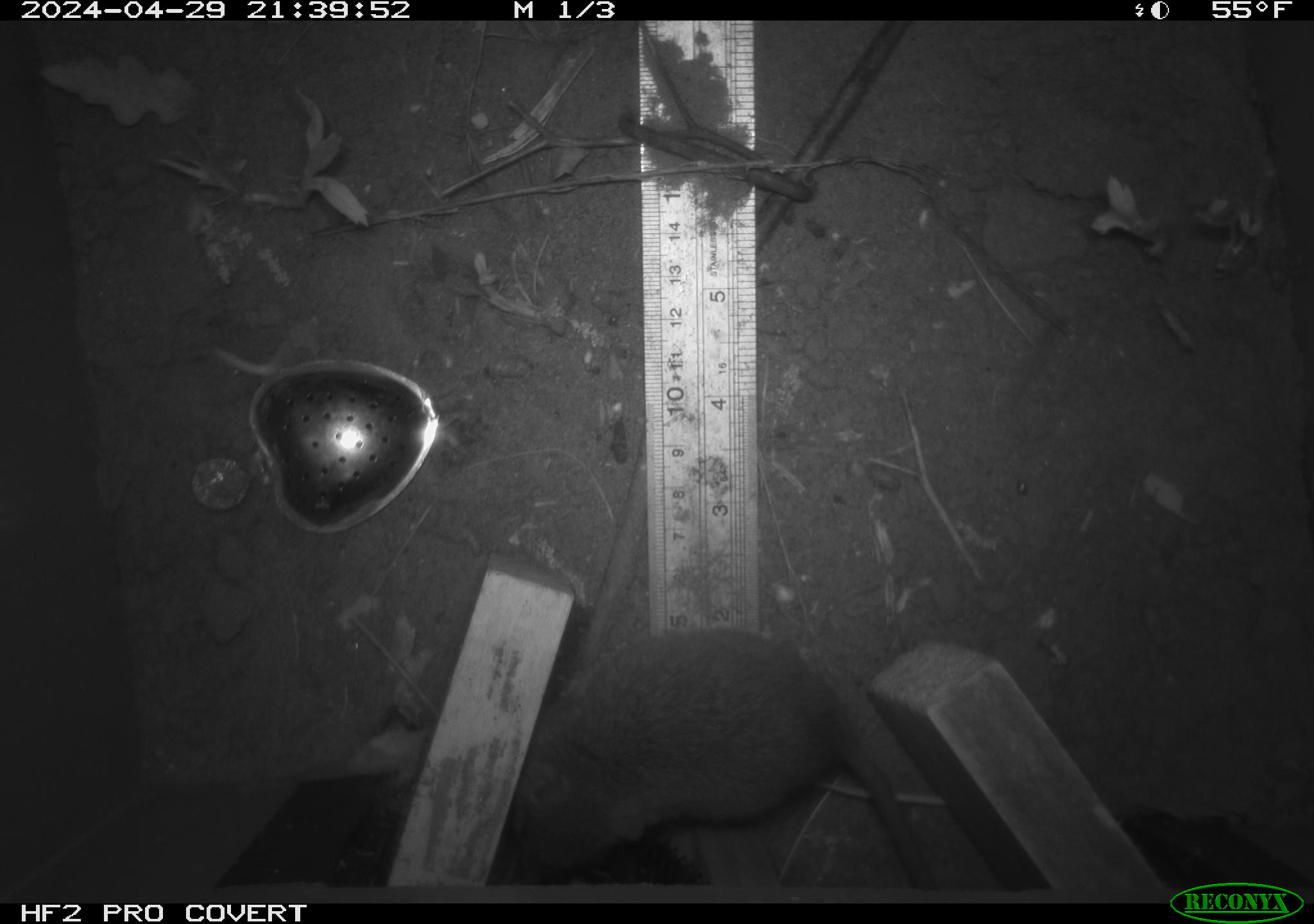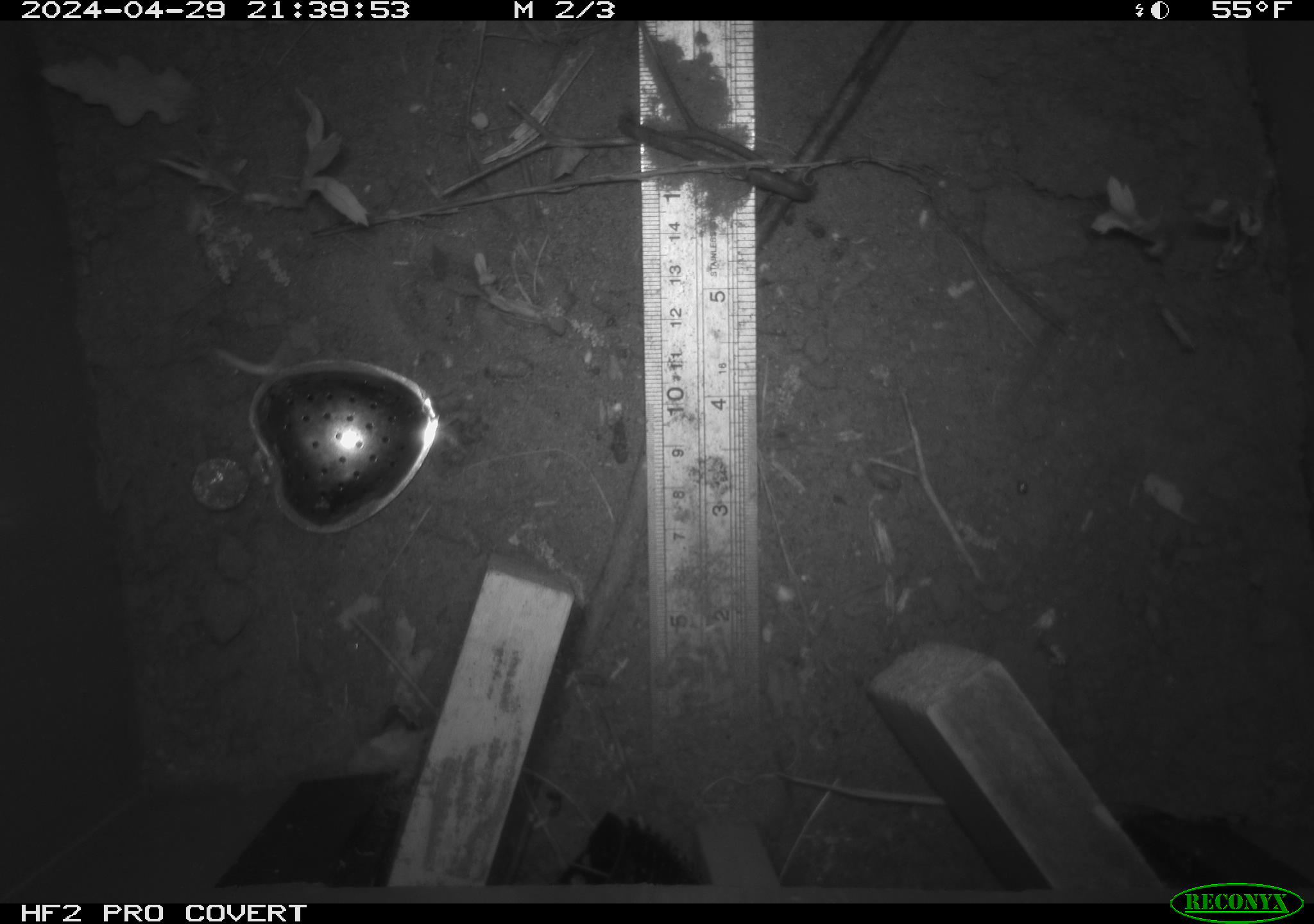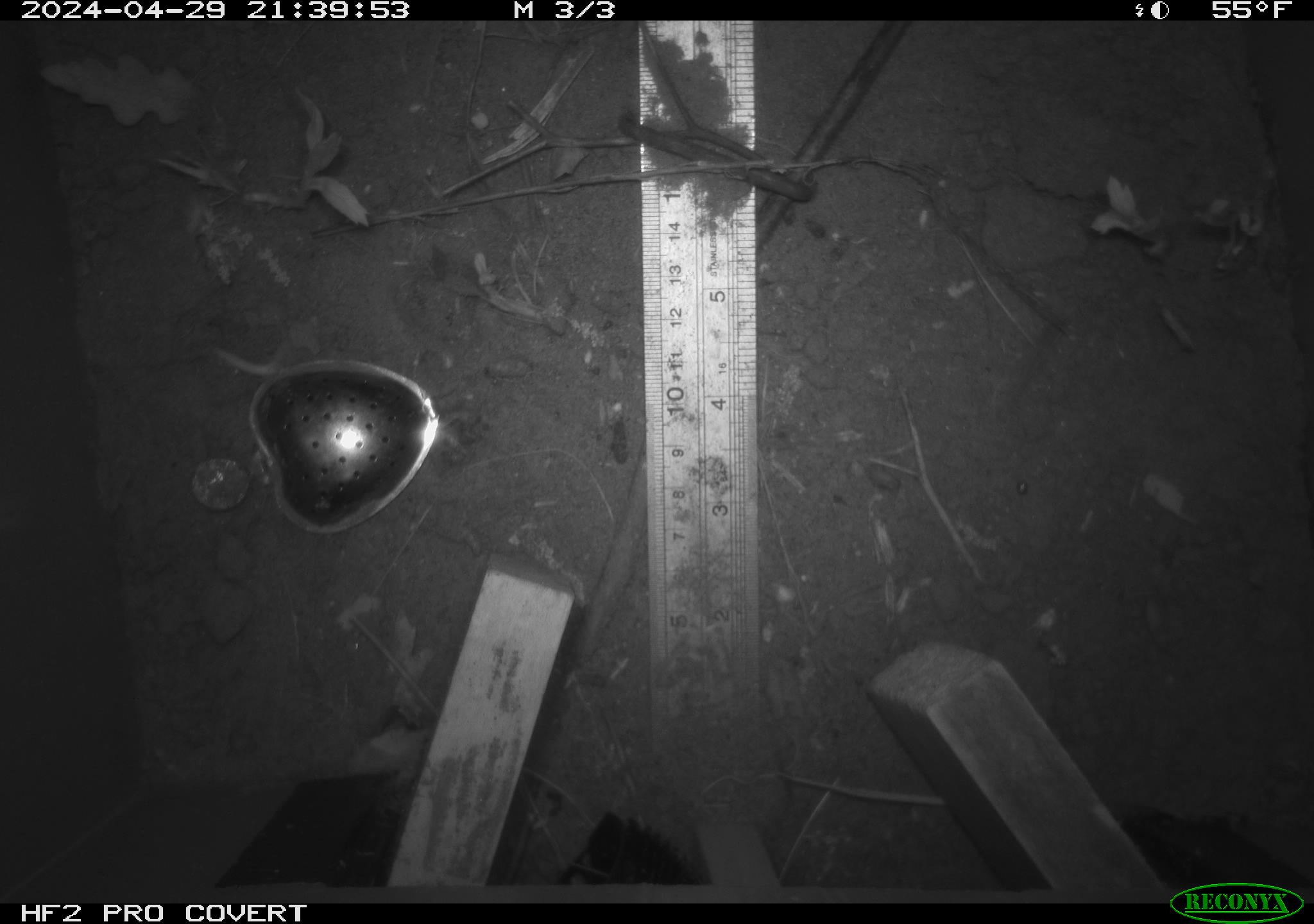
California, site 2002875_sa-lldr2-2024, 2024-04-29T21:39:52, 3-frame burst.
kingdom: Animalia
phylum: Chordata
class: Mammalia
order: Rodentia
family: Muridae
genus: Rattus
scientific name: Rattus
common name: rat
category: rattus species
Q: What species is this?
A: Rattus species (rat) (Rattus).